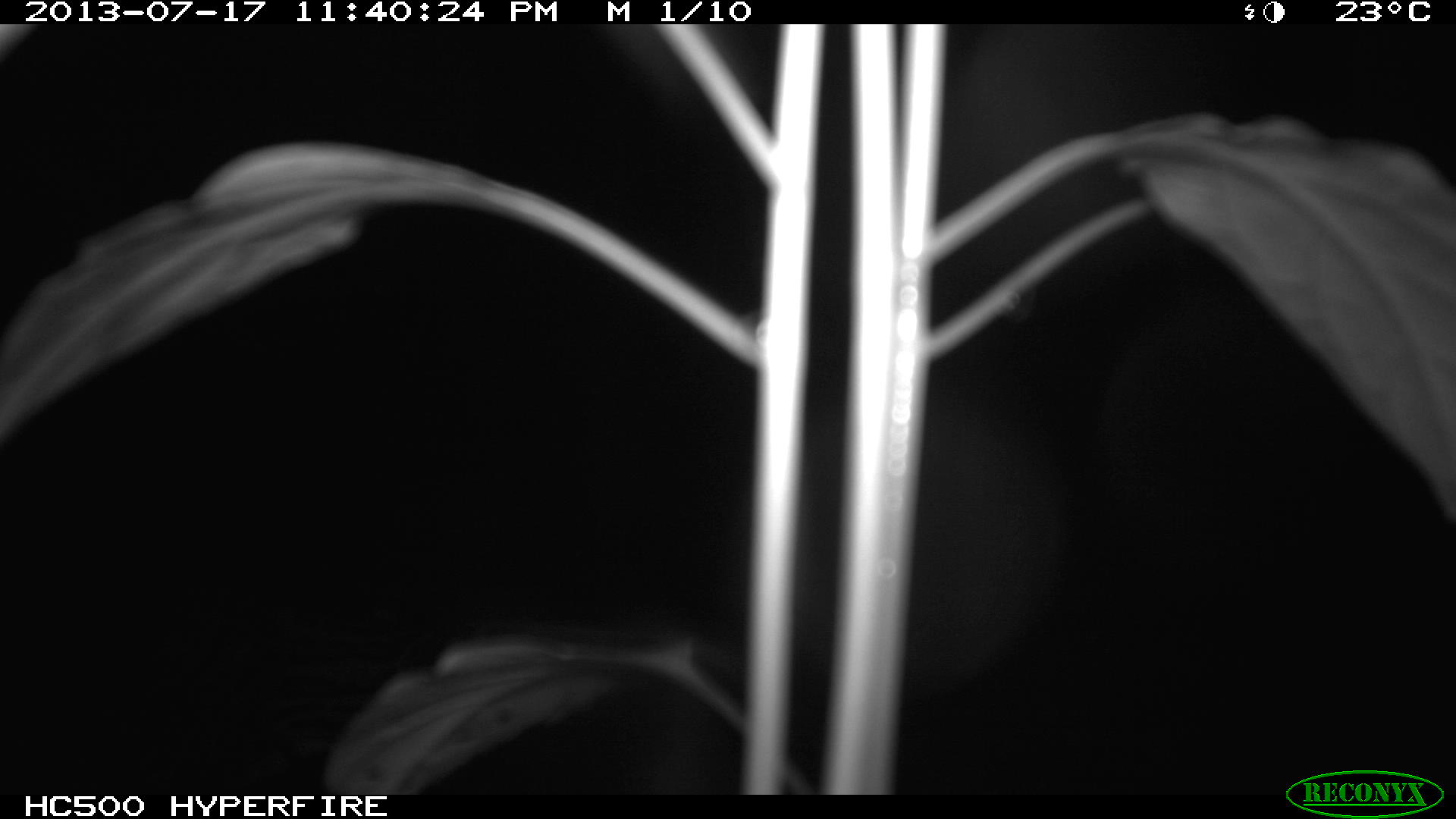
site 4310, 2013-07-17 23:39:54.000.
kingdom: Animalia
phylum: Chordata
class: Mammalia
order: Carnivora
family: Felidae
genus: Leopardus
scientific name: Leopardus pardalis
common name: ocelot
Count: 1.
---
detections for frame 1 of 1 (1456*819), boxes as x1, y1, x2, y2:
leopardus pardalis: 727, 378, 1066, 699